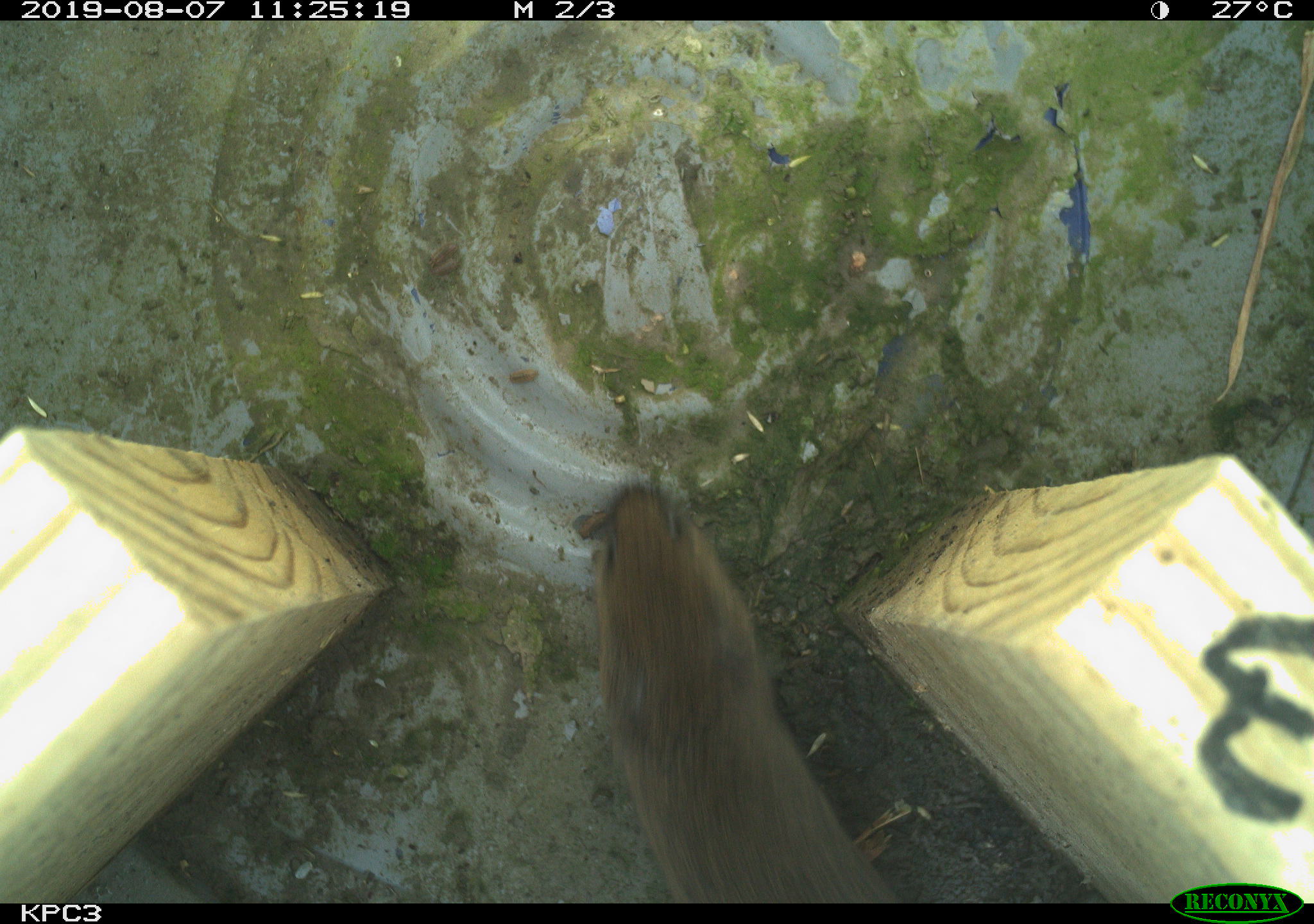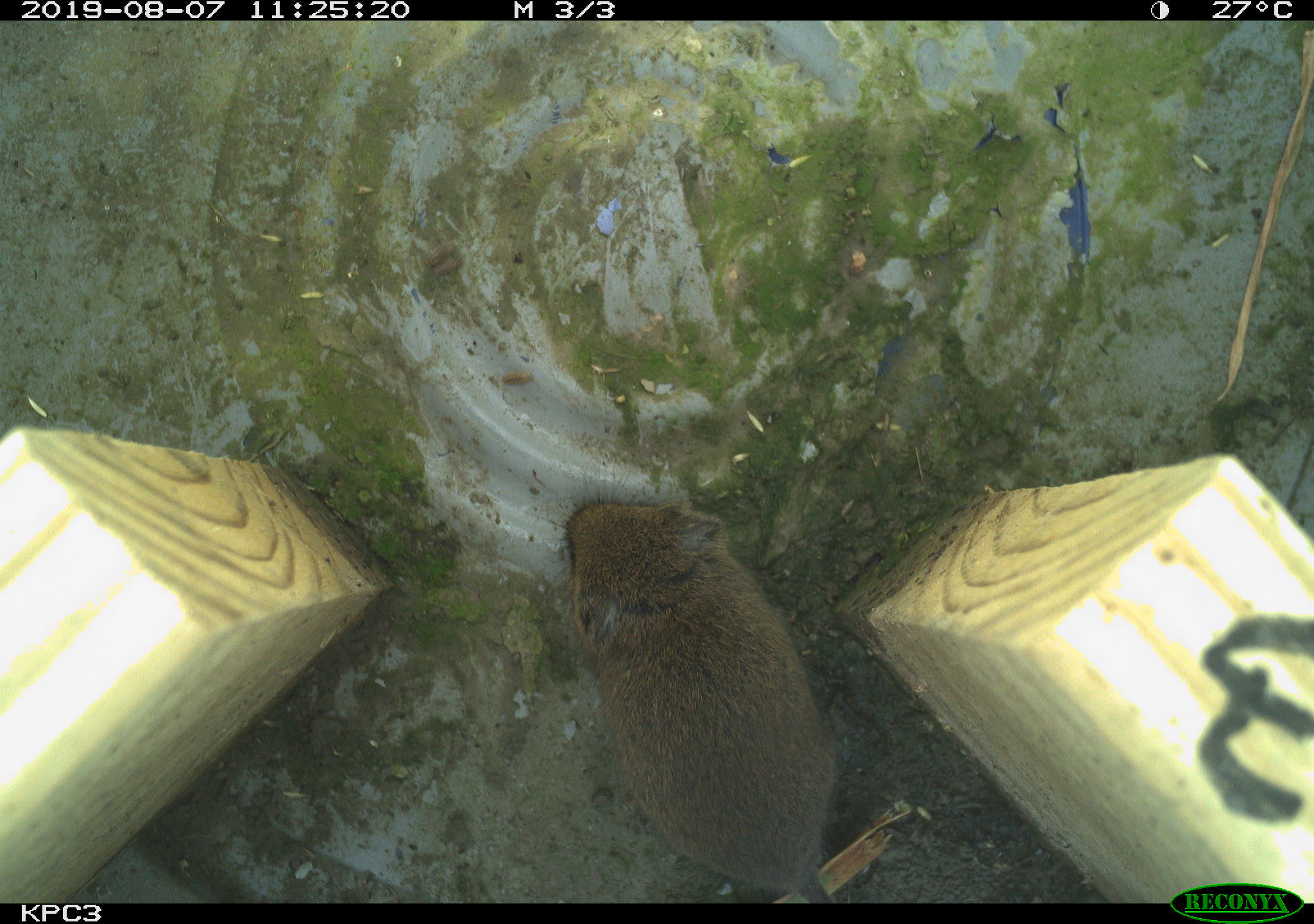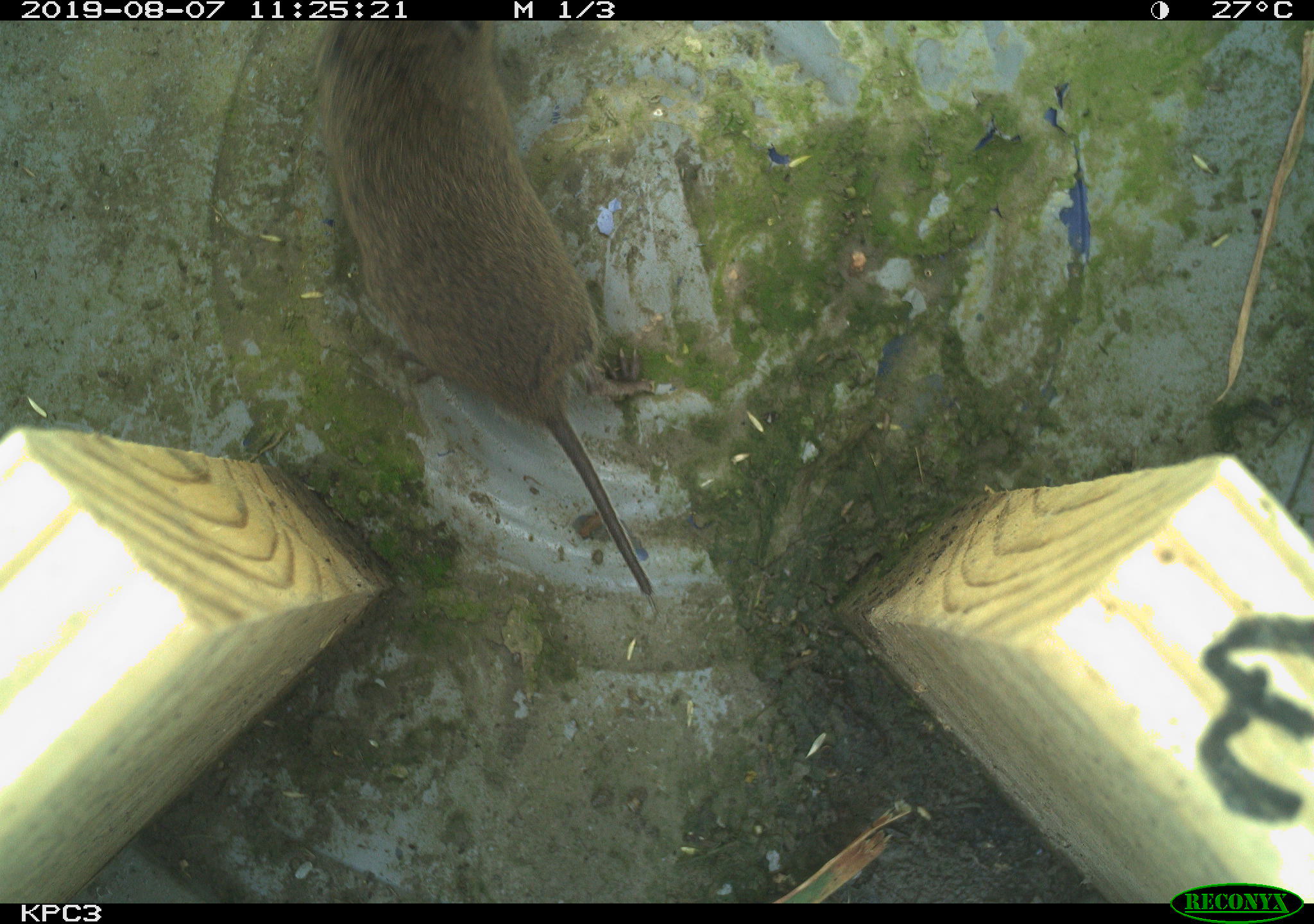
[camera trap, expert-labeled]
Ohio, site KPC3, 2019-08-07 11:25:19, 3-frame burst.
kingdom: Animalia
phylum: Chordata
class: Mammalia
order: Rodentia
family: Cricetidae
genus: Microtus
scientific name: Microtus pennsylvanicus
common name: meadow vole